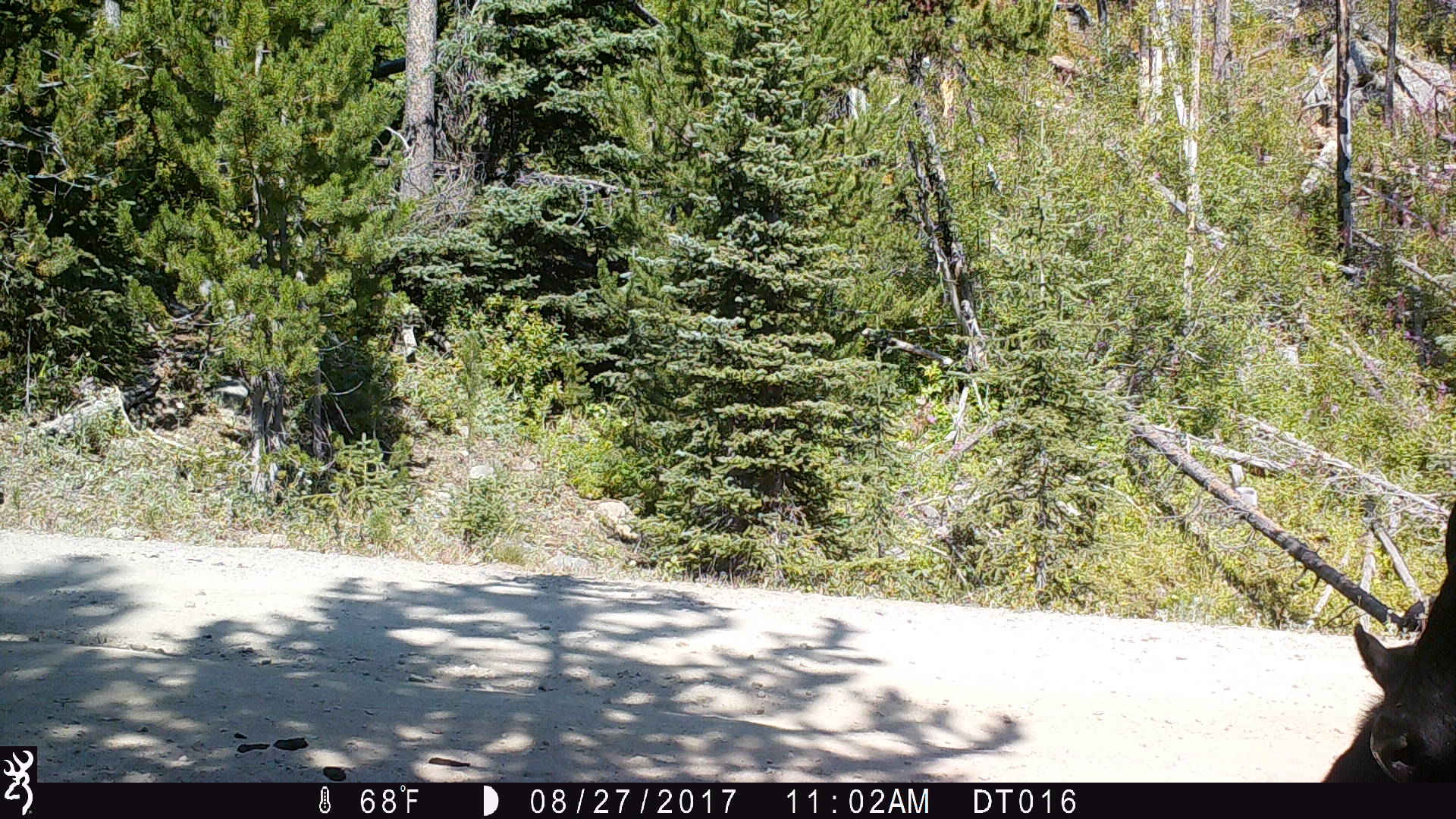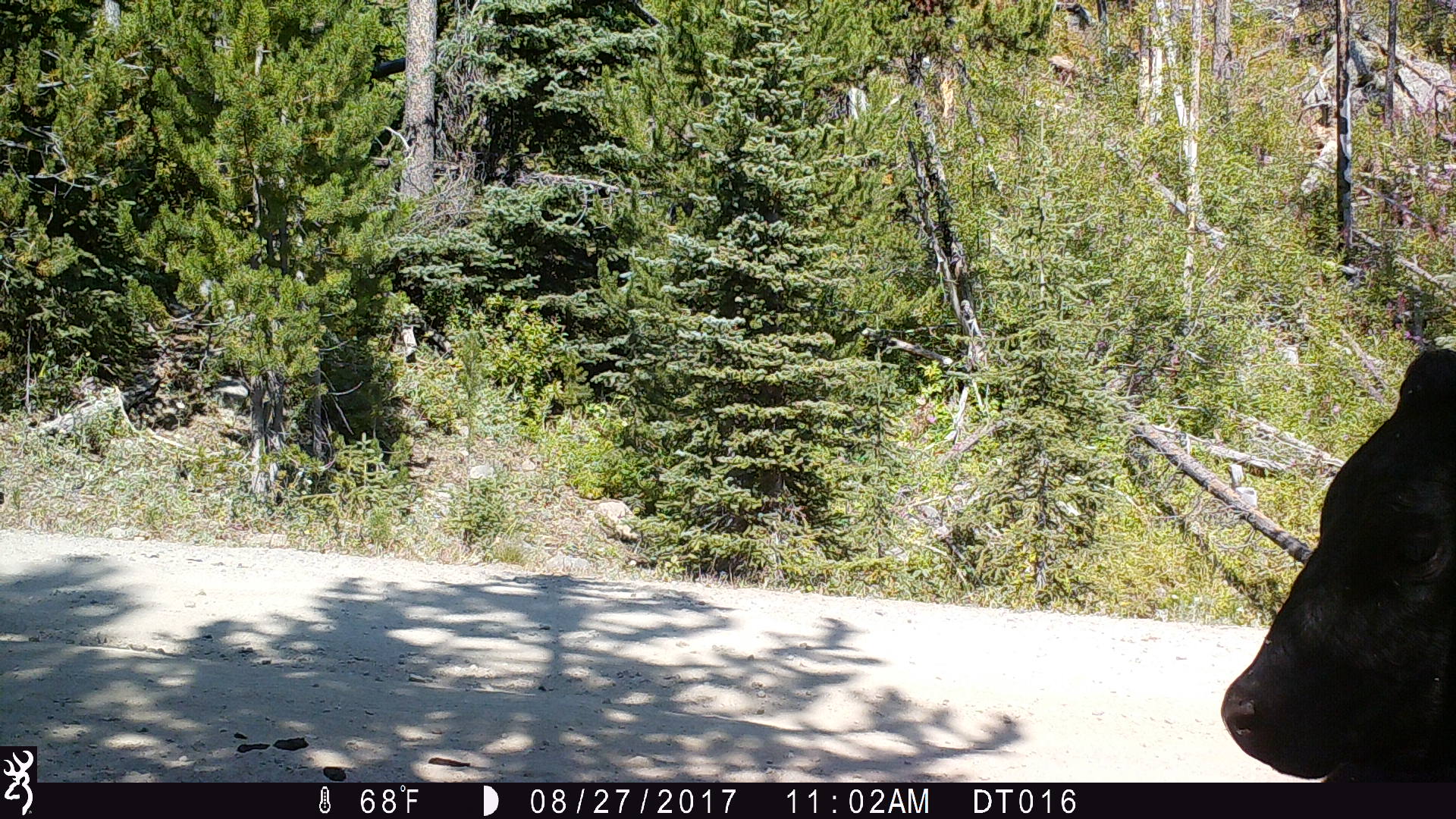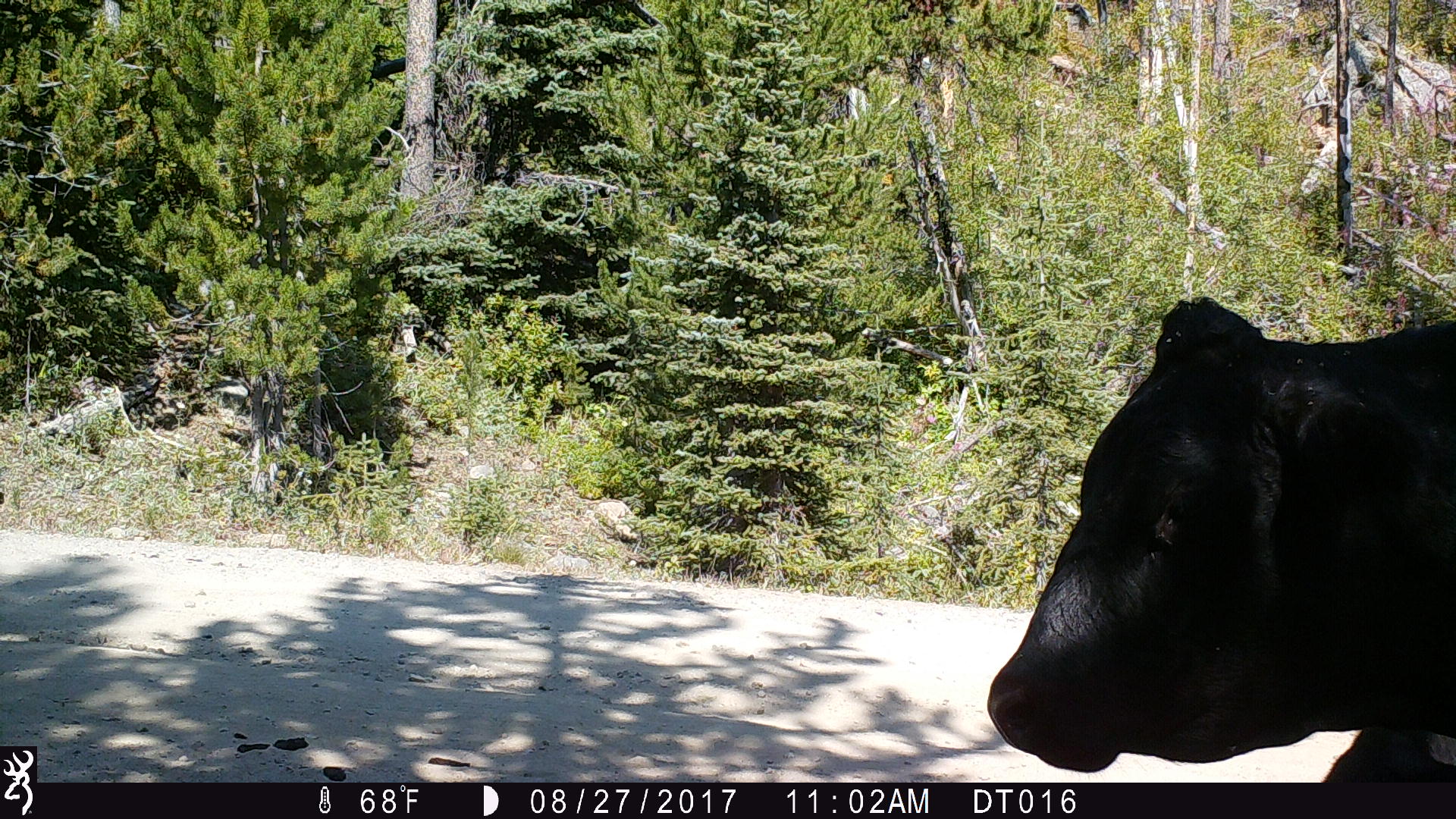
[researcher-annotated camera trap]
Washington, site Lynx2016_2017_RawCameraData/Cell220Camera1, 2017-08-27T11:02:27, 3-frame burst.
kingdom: Animalia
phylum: Chordata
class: Mammalia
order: Artiodactyla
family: Bovidae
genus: Bos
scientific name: Bos taurus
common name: domestic cattle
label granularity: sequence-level